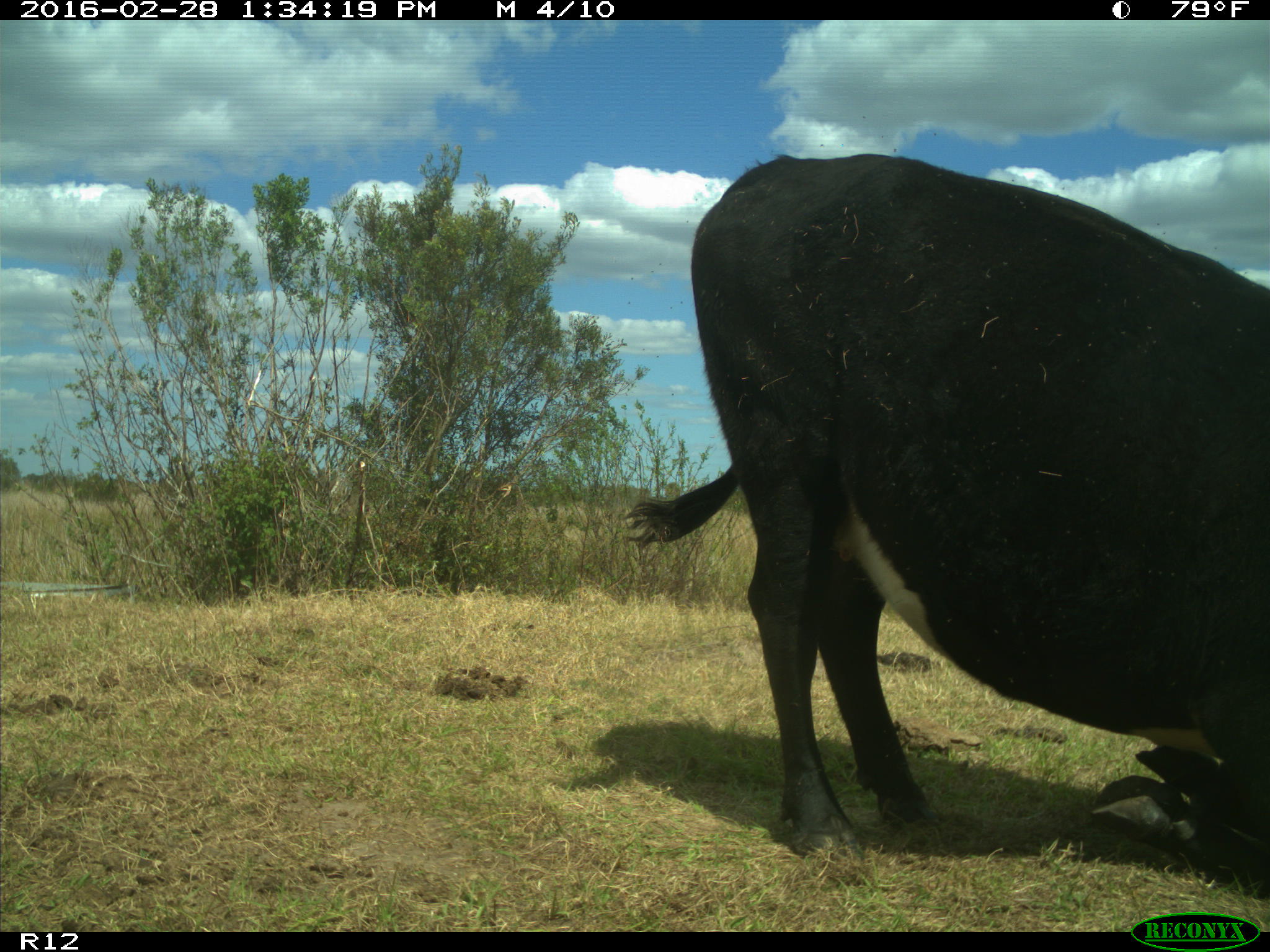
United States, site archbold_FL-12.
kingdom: Animalia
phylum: Chordata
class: Mammalia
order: Artiodactyla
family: Bovidae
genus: Bos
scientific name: Bos taurus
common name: domestic cow